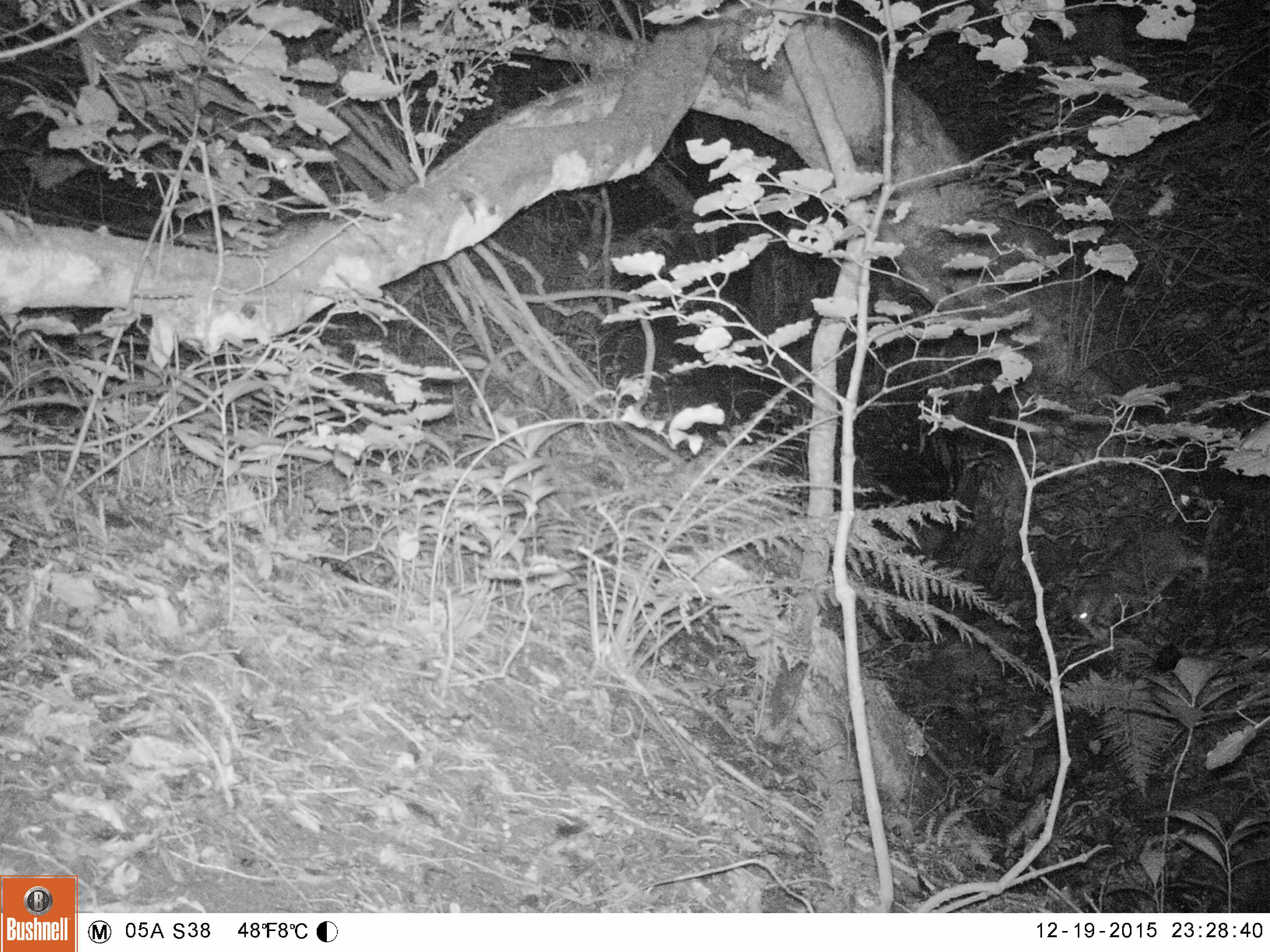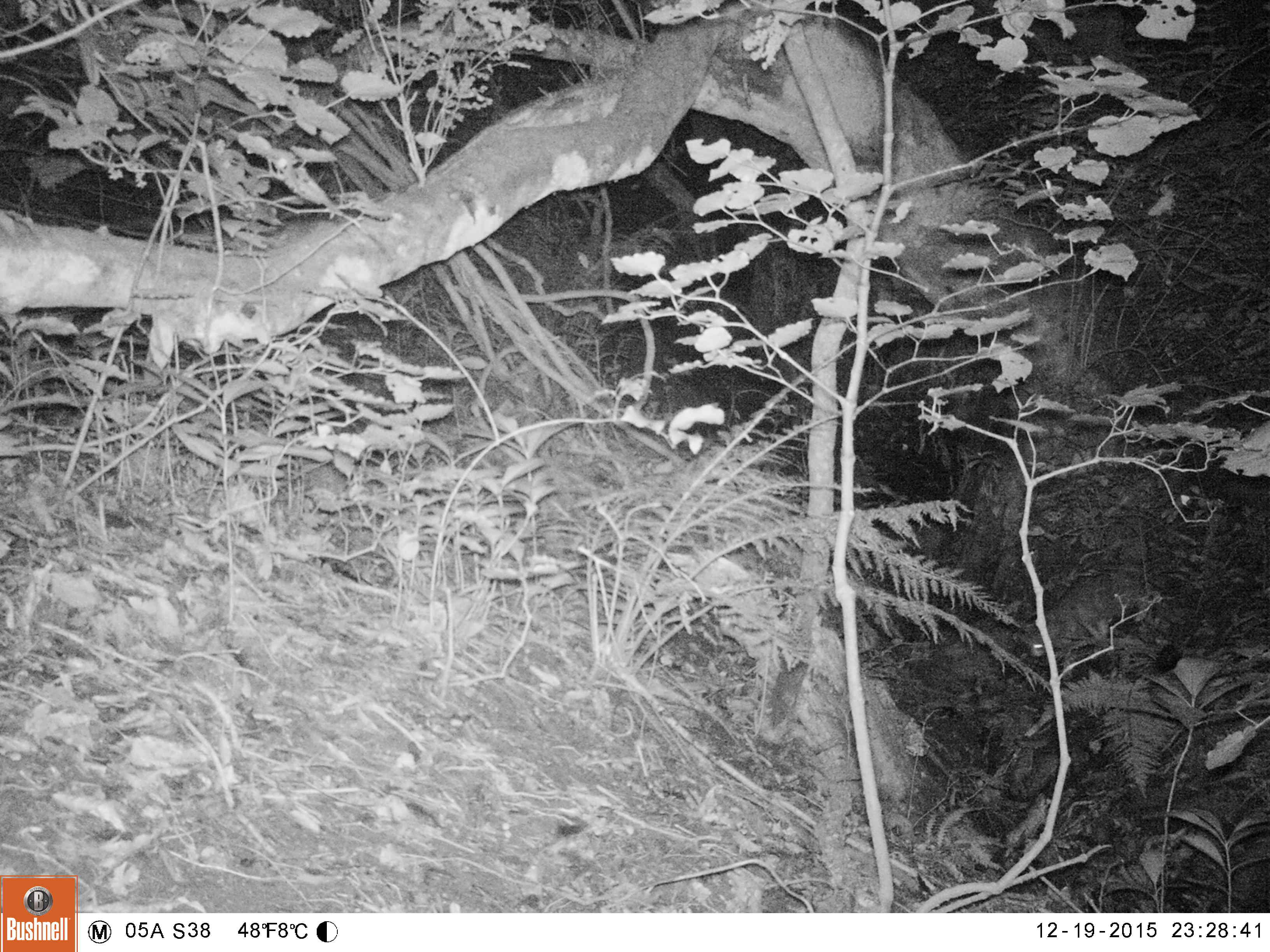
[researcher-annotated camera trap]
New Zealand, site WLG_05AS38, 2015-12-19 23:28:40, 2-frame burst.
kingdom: Animalia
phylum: Chordata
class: Mammalia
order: Carnivora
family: Felidae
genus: Felis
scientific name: Felis catus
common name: domestic cat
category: cat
Cat (domestic cat) (Felis catus).